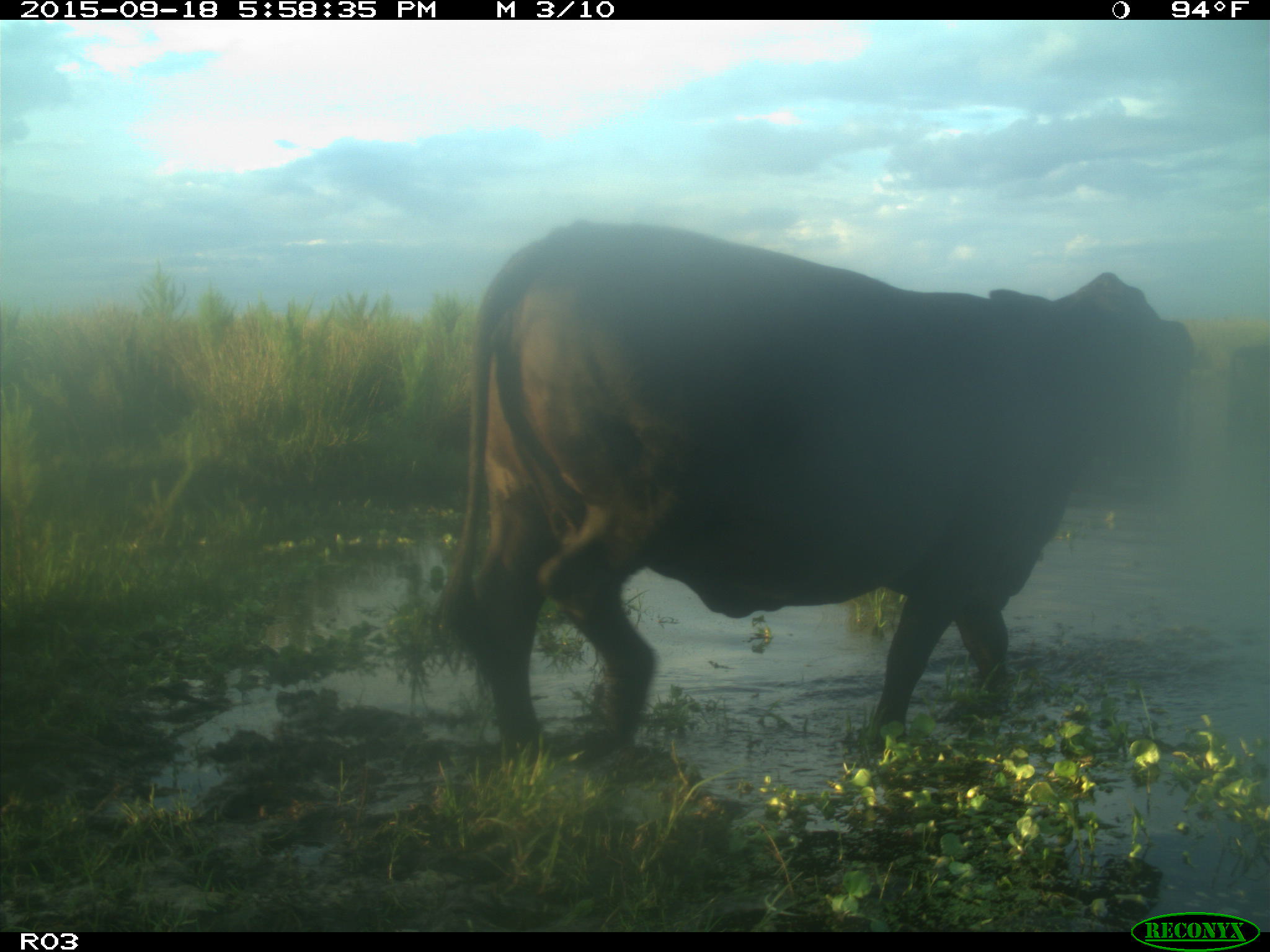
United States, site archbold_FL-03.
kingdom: Animalia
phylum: Chordata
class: Mammalia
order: Artiodactyla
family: Bovidae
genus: Bos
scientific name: Bos taurus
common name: domestic cow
Bos taurus (domestic cow).